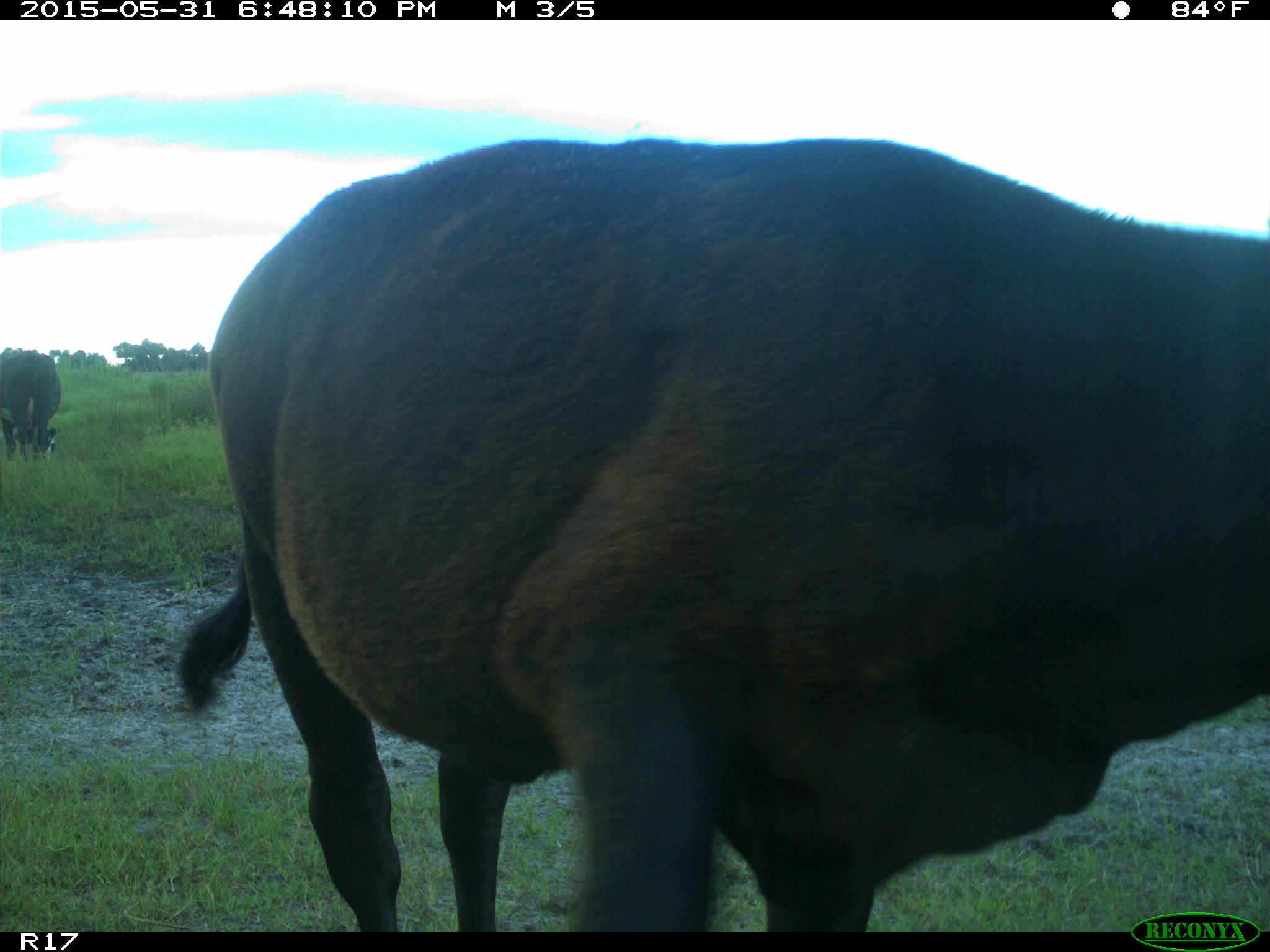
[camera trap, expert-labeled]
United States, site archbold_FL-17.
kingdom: Animalia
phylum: Chordata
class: Mammalia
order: Artiodactyla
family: Bovidae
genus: Bos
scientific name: Bos taurus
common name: domestic cow